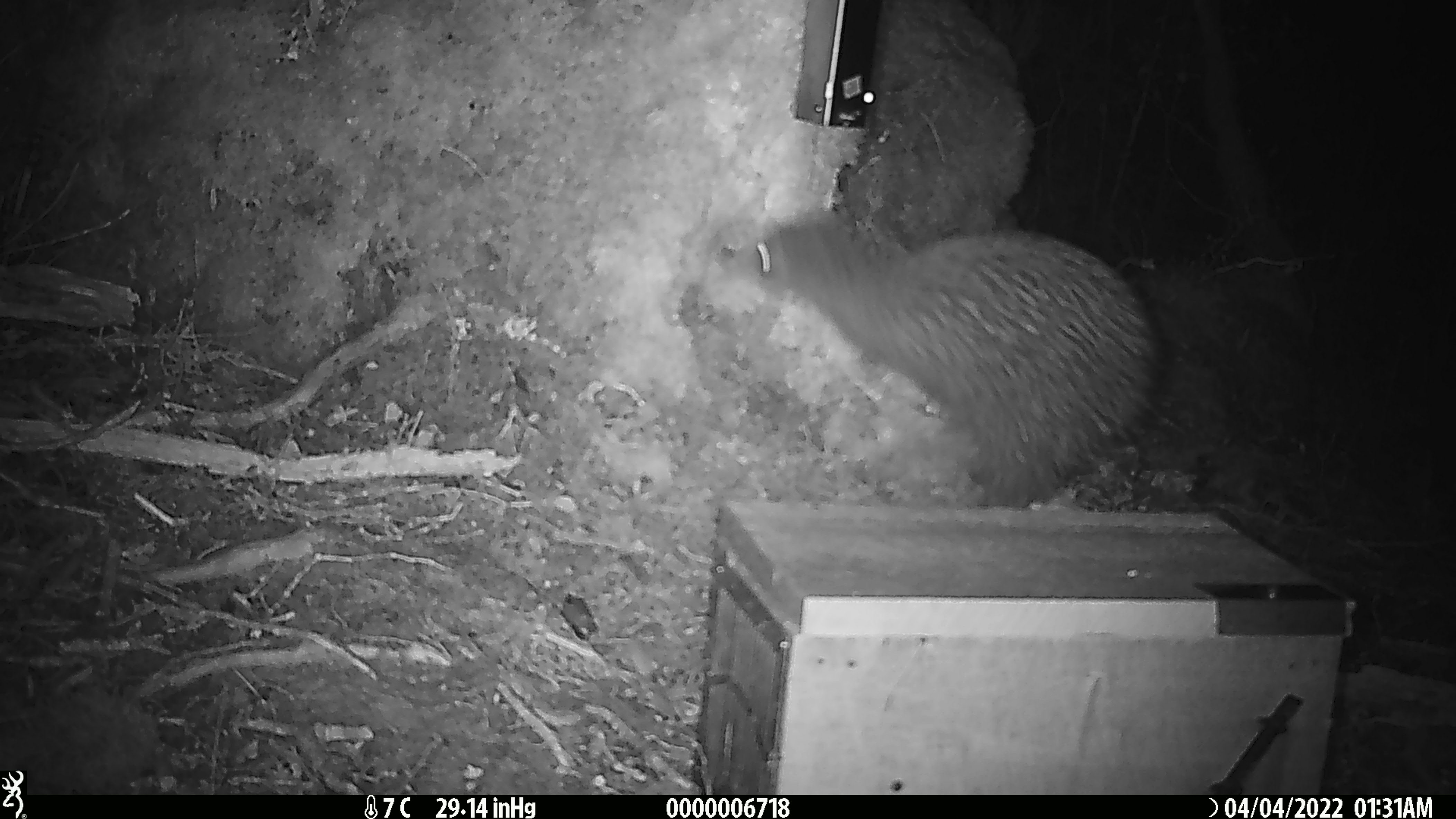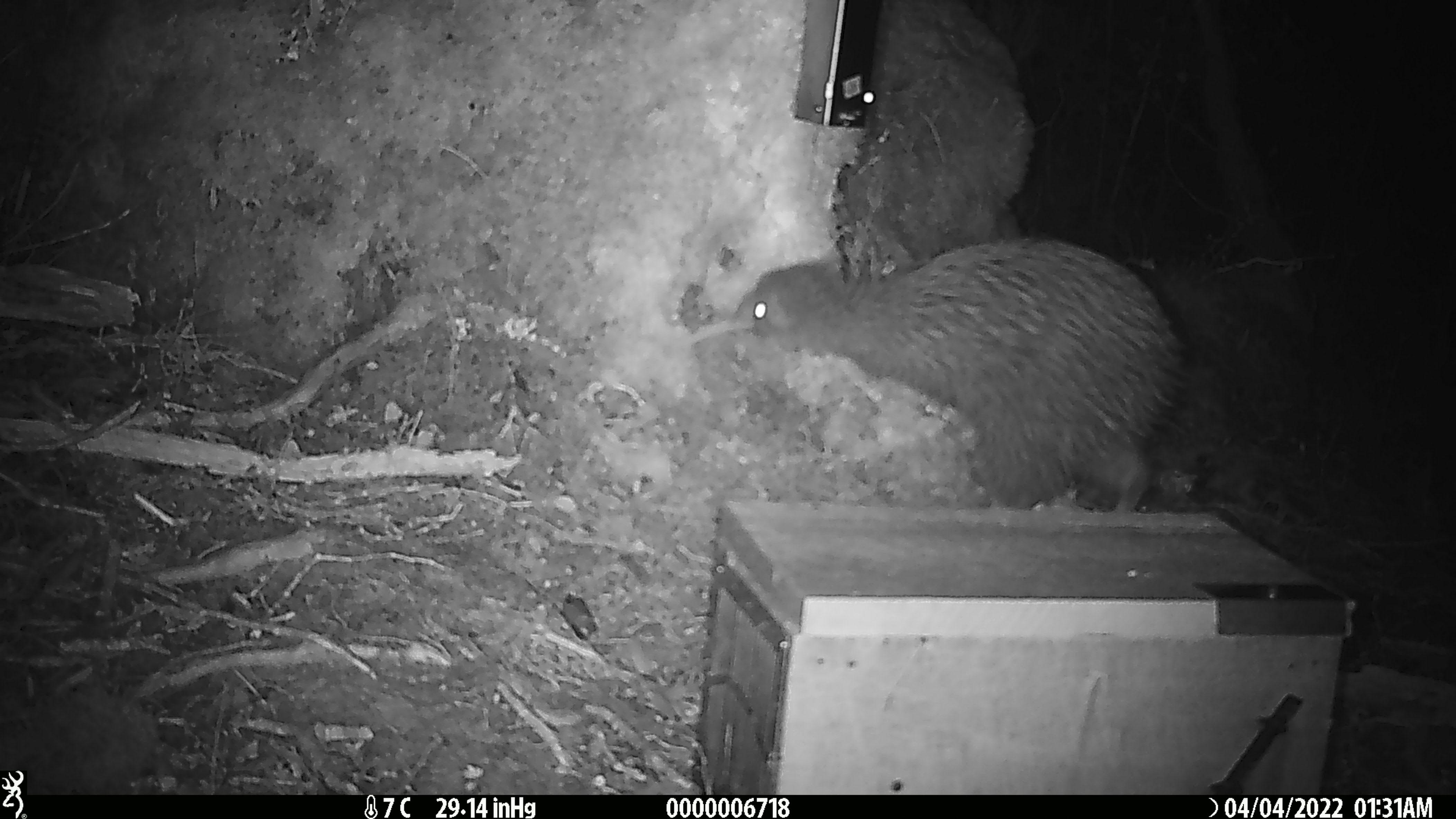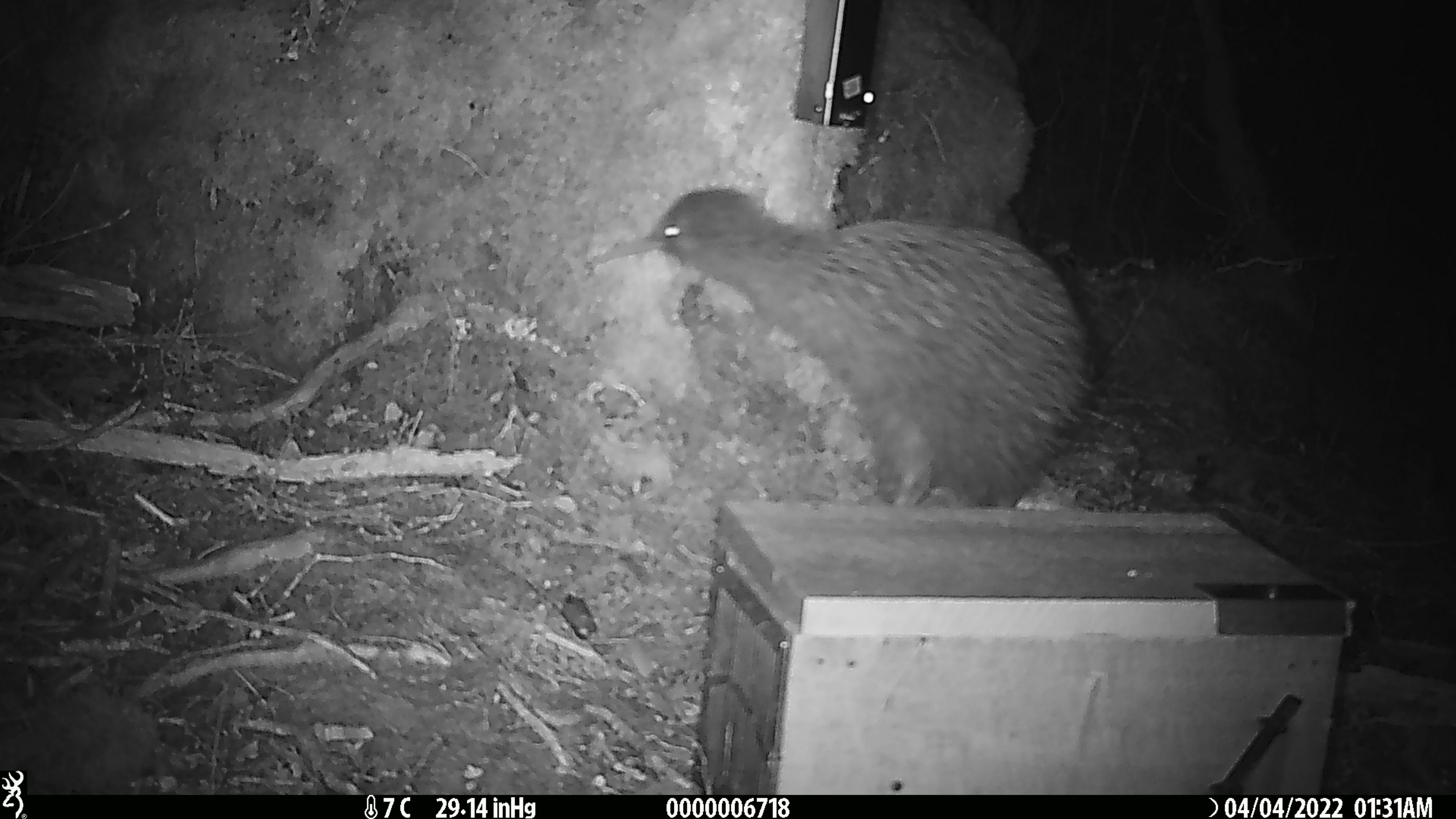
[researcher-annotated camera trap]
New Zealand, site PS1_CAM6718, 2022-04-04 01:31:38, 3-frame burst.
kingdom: Animalia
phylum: Chordata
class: Aves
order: Apterygiformes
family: Apterygidae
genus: Apteryx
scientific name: Apteryx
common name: kiwi